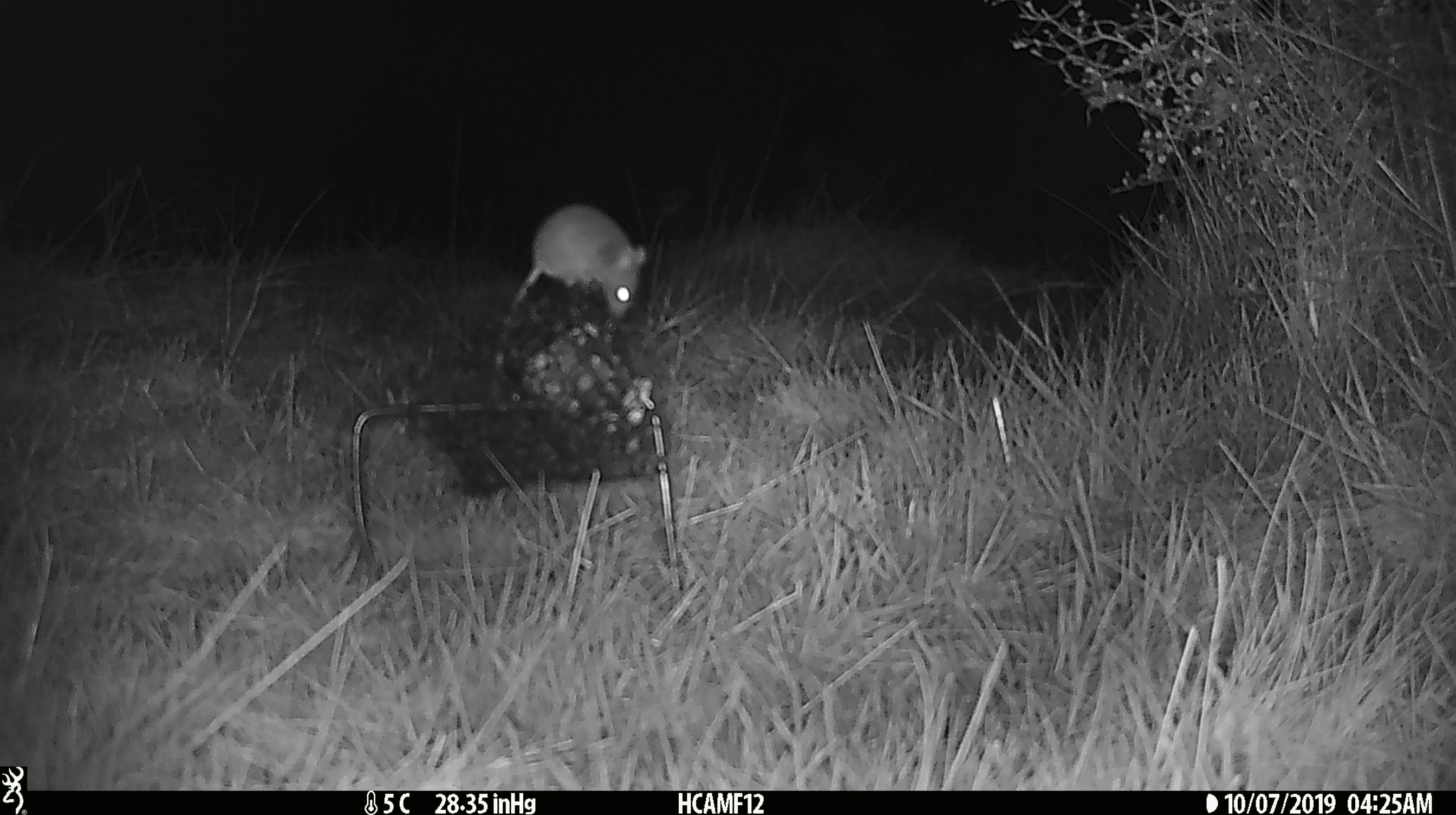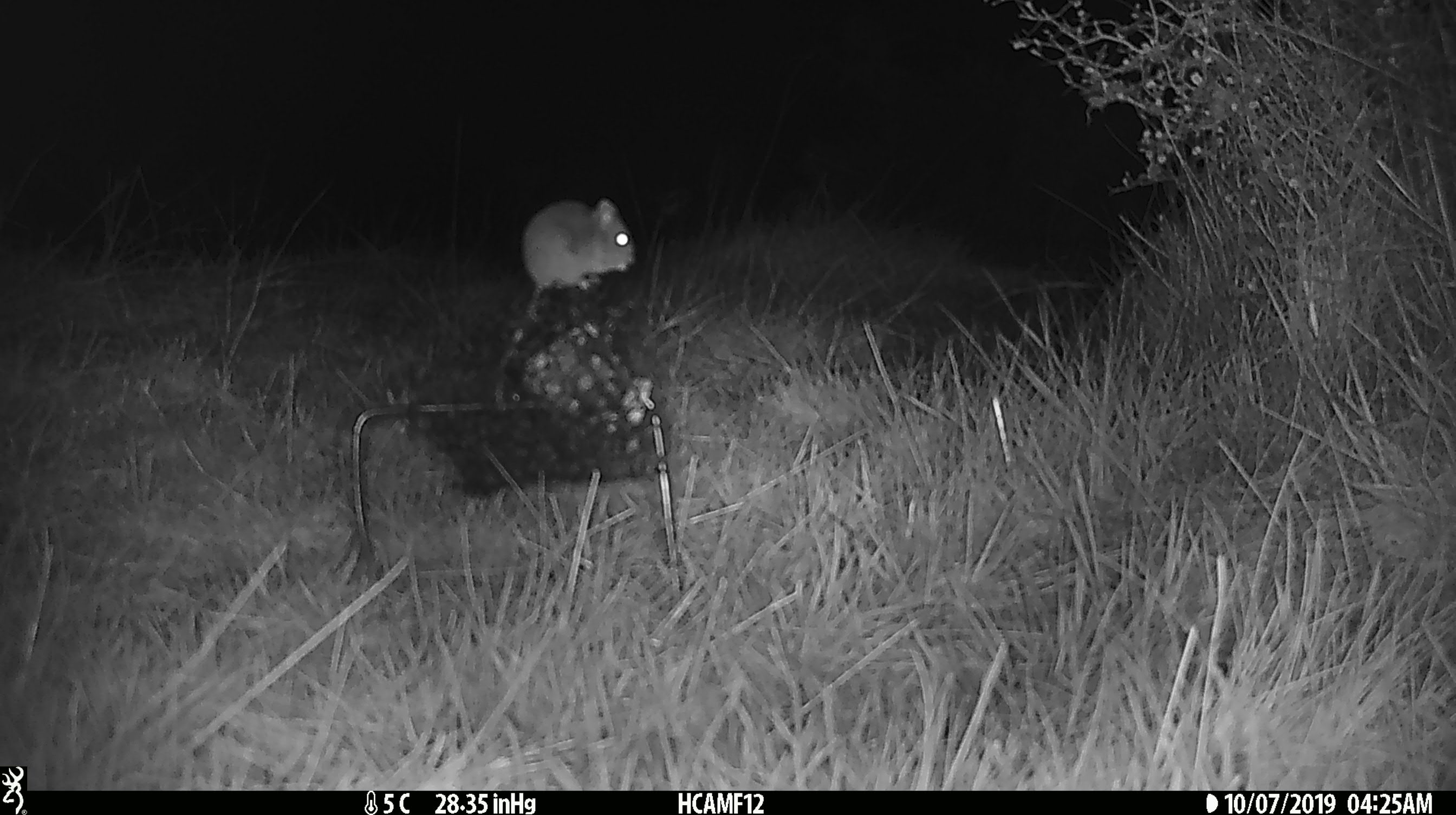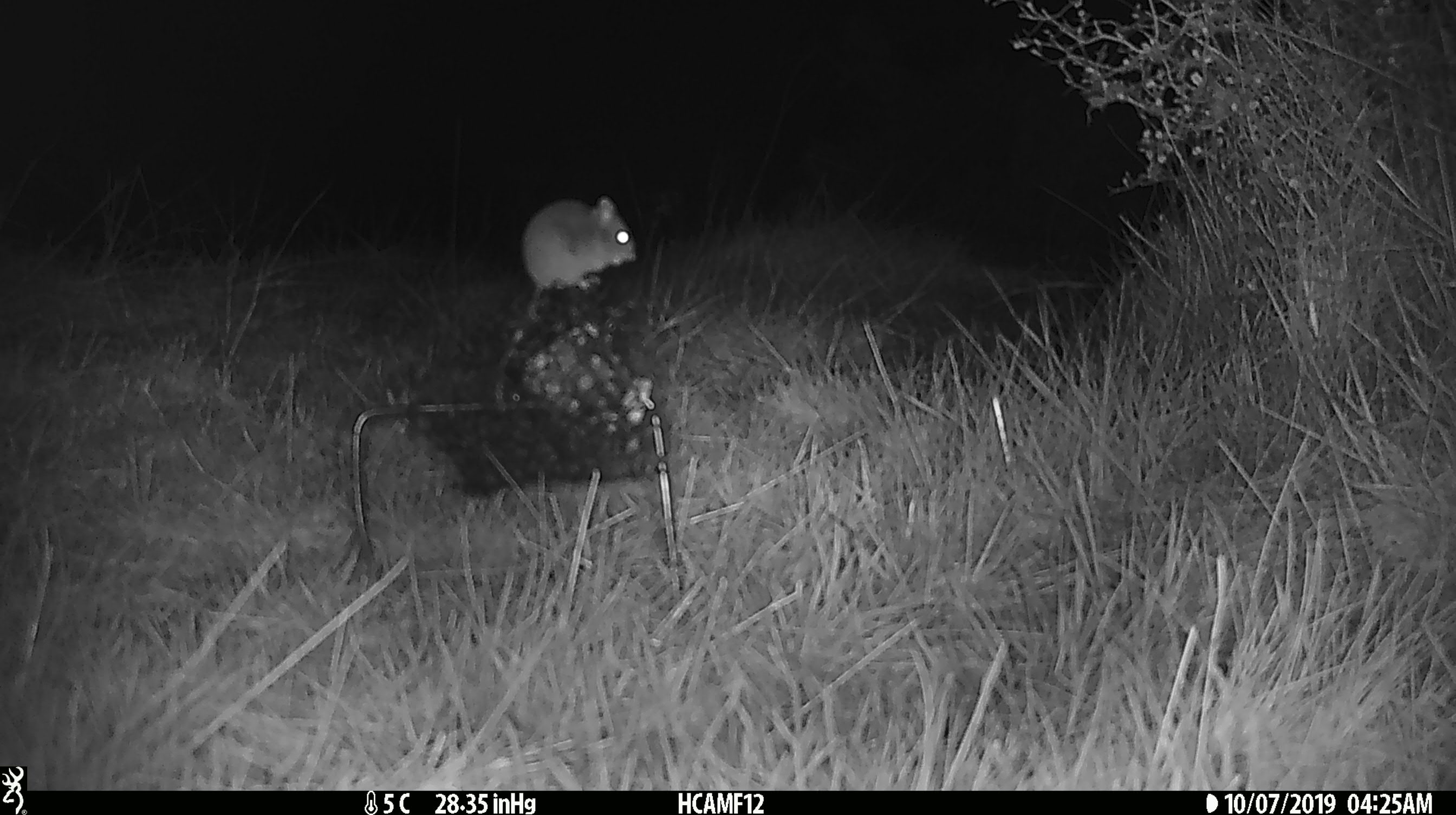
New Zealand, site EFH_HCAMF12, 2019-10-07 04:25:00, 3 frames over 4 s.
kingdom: Animalia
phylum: Chordata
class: Mammalia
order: Rodentia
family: Muridae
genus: Mus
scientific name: Mus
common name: mouse